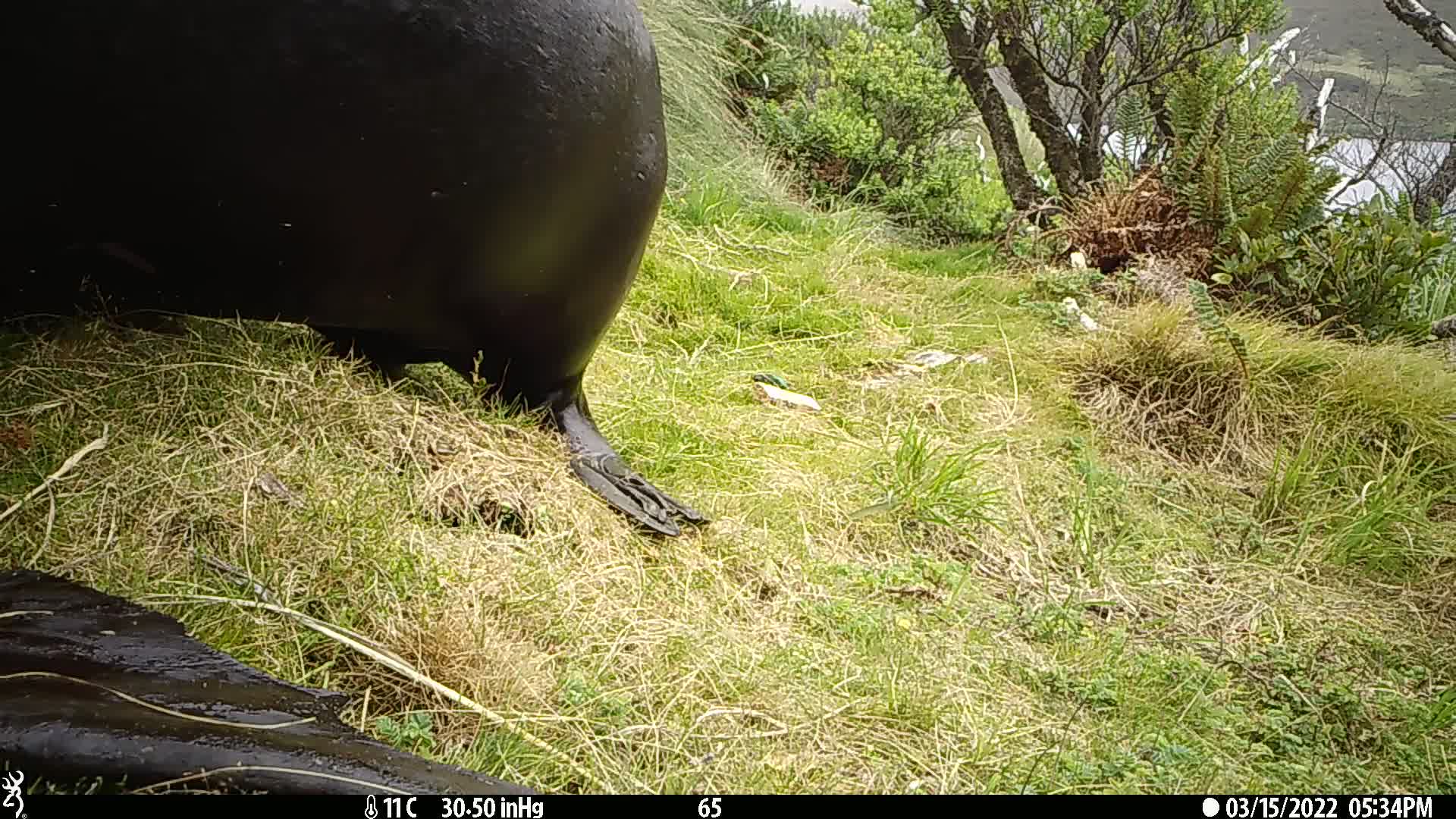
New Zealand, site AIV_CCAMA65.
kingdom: Animalia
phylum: Chordata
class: Mammalia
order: Carnivora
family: Otariidae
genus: Phocarctos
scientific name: Phocarctos hookeri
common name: new zealand sea lion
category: sealion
Sealion (new zealand sea lion) (Phocarctos hookeri).